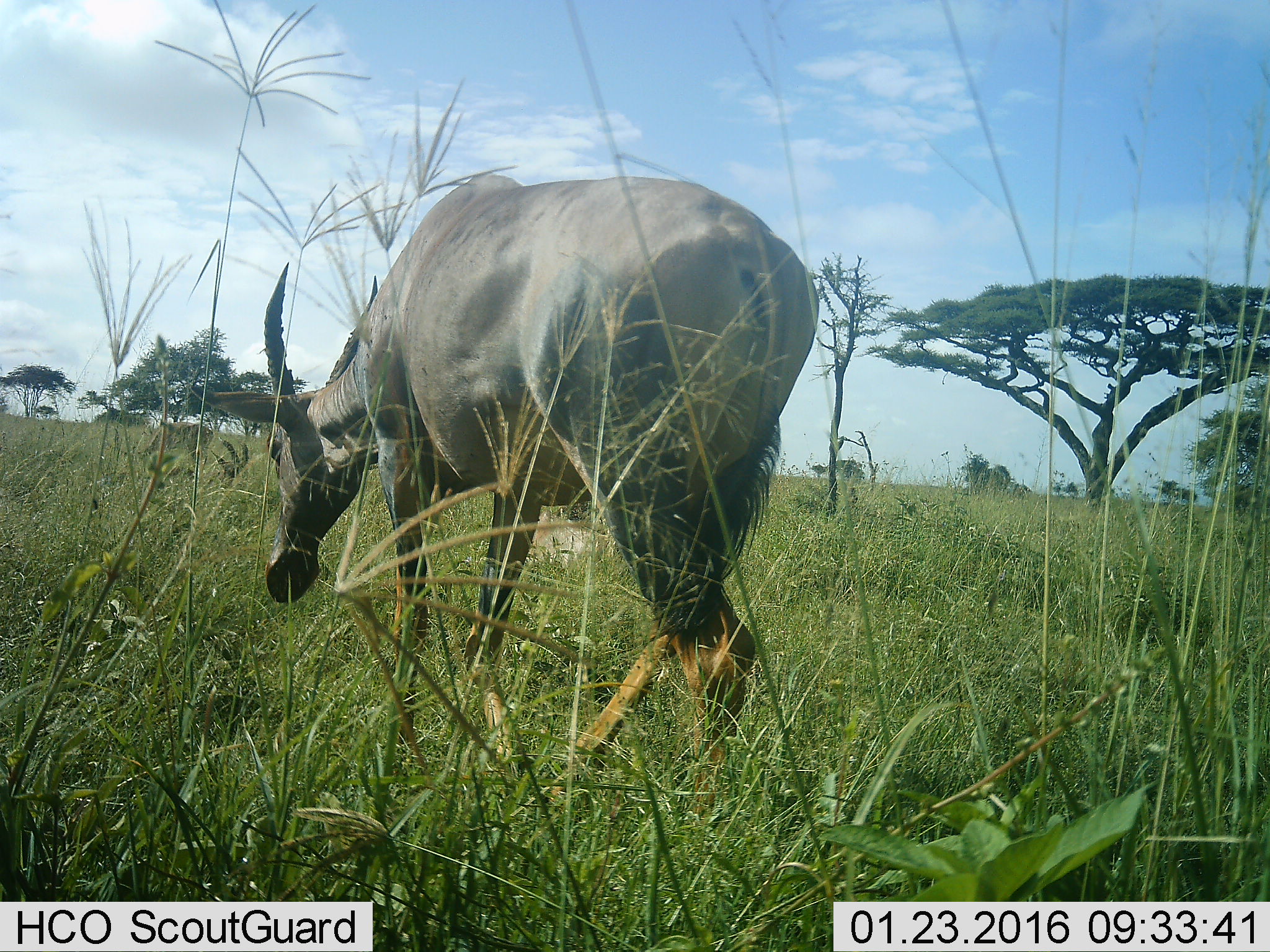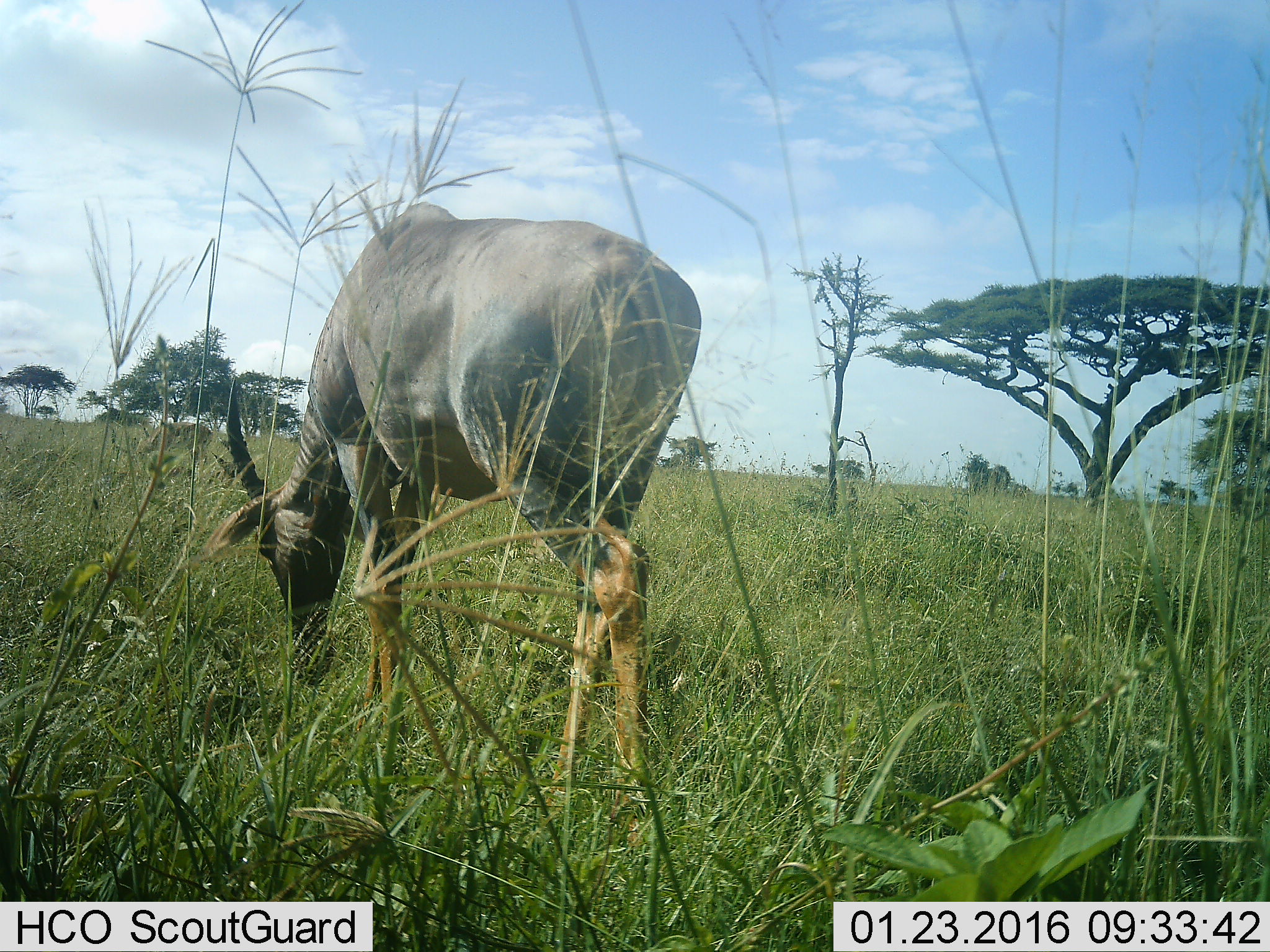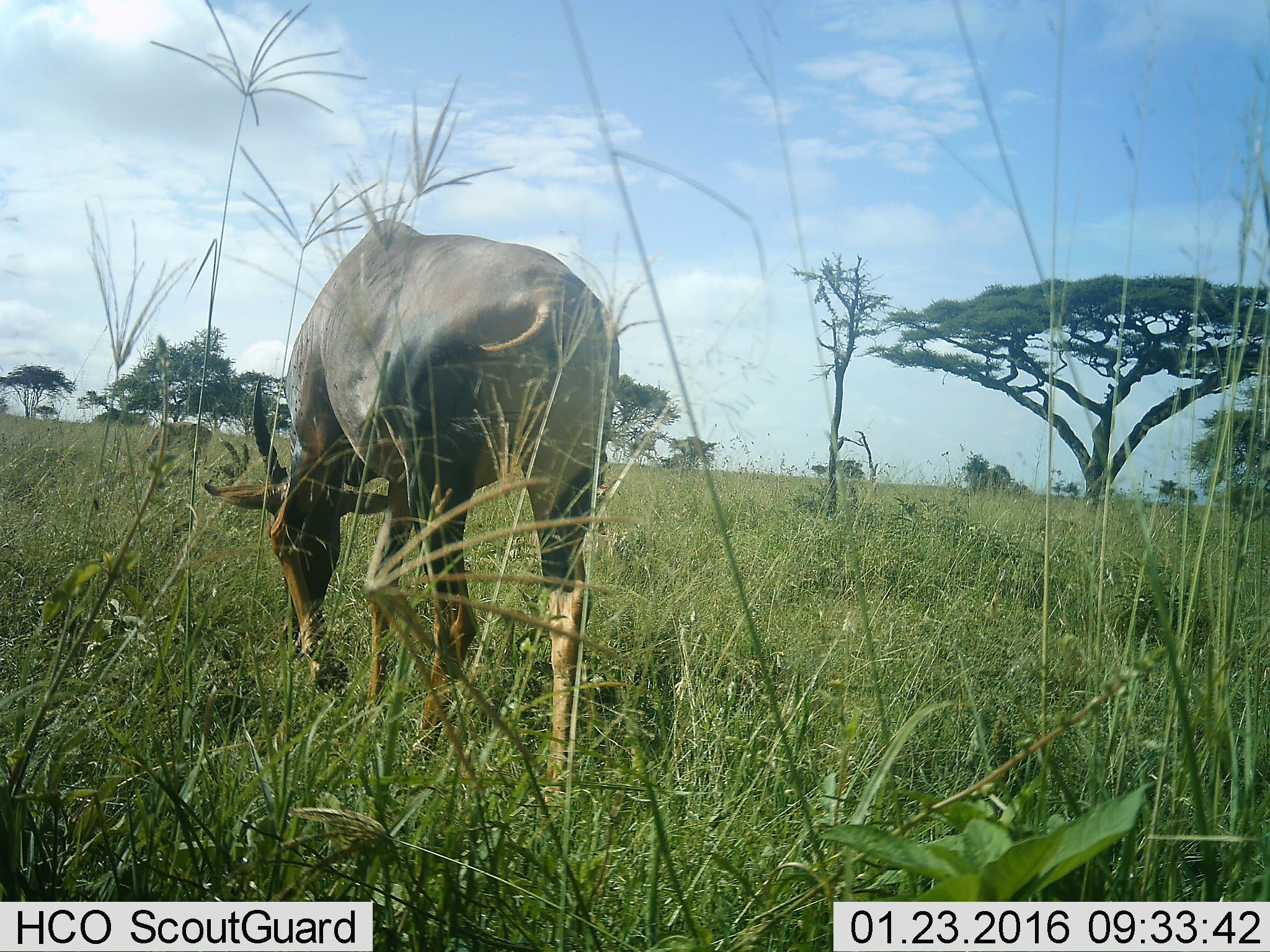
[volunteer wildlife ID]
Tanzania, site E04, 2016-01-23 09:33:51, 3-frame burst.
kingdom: Animalia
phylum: Chordata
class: Mammalia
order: Artiodactyla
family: Bovidae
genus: Damaliscus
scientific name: Damaliscus lunatus jimela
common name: topi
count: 1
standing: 25%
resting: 12%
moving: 75%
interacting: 0%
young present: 0%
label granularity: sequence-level